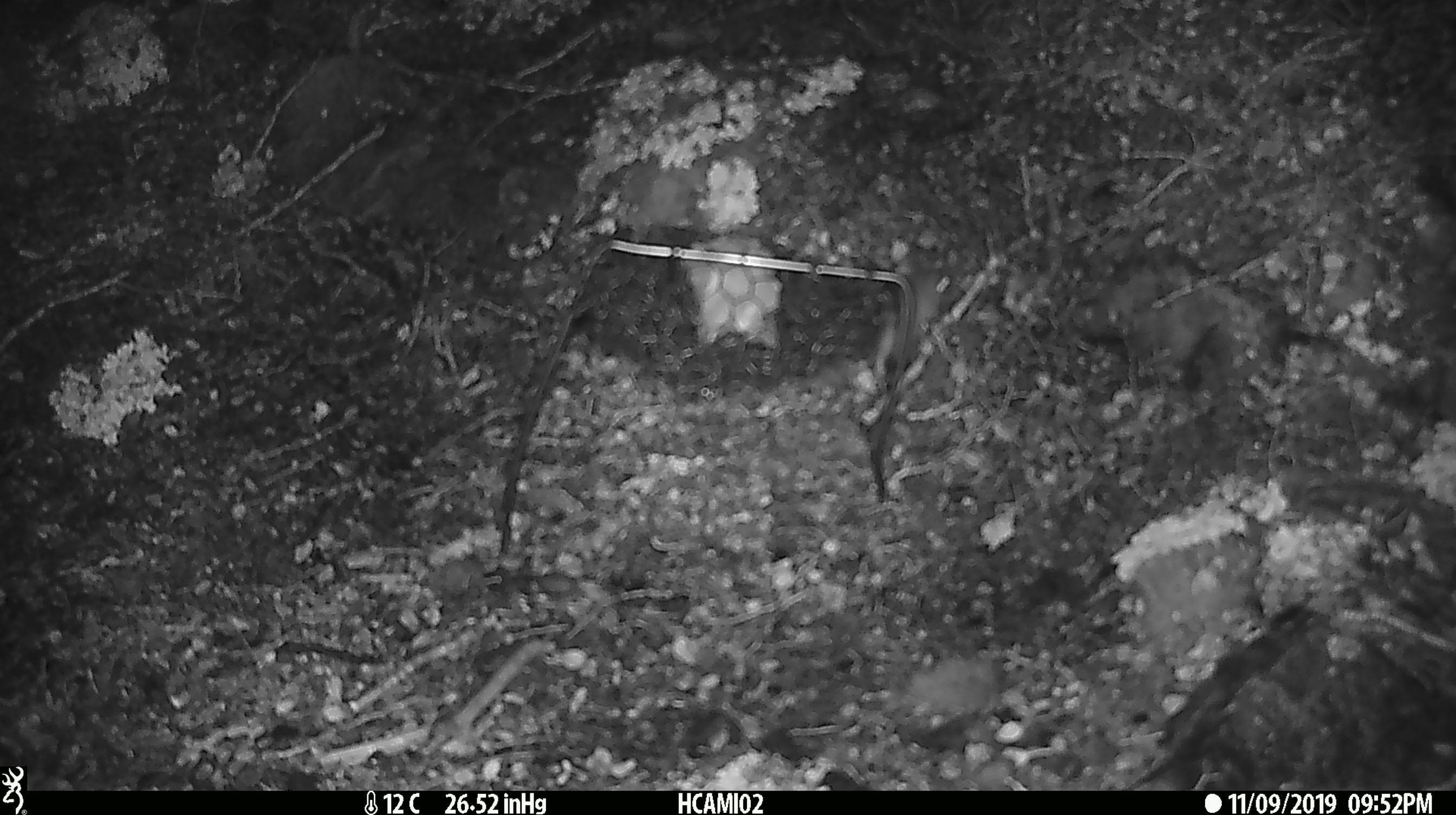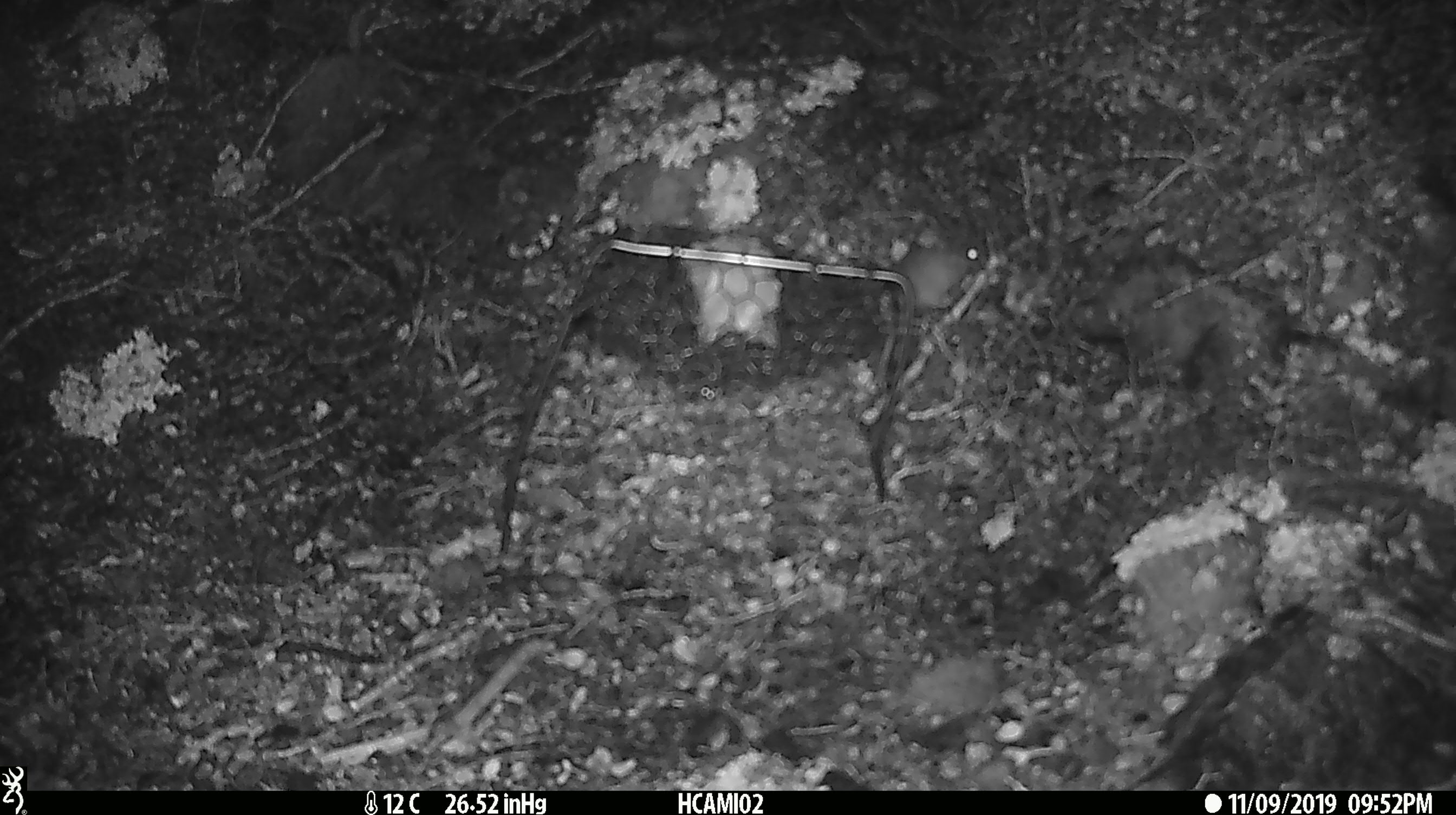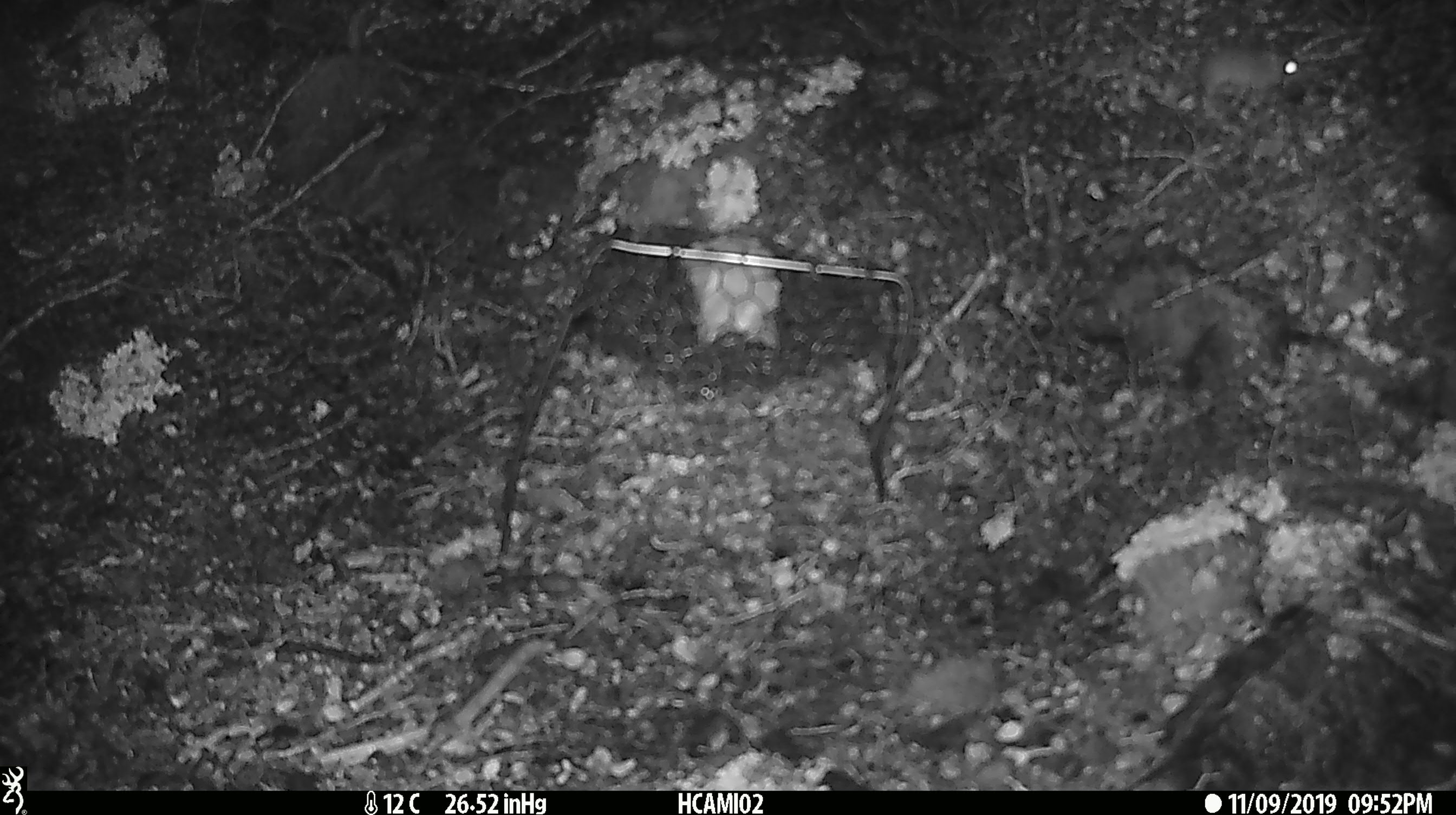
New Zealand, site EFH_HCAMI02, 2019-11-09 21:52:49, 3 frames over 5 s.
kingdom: Animalia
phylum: Chordata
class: Mammalia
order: Rodentia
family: Muridae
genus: Mus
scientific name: Mus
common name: mouse